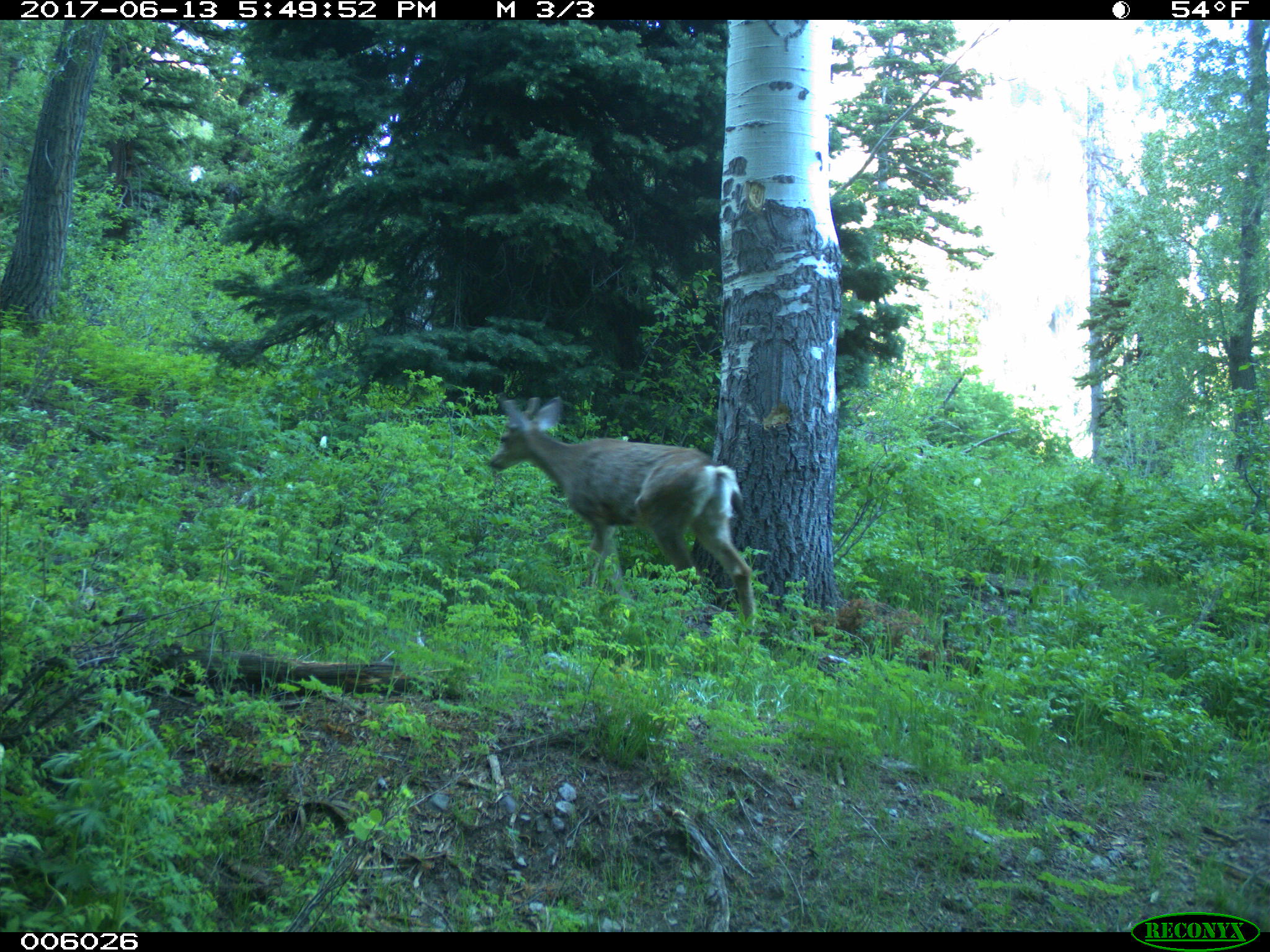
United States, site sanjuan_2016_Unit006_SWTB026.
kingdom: Animalia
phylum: Chordata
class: Mammalia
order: Artiodactyla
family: Cervidae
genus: Odocoileus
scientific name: Odocoileus hemionus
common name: mule deer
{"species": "Odocoileus hemionus (mule deer)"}